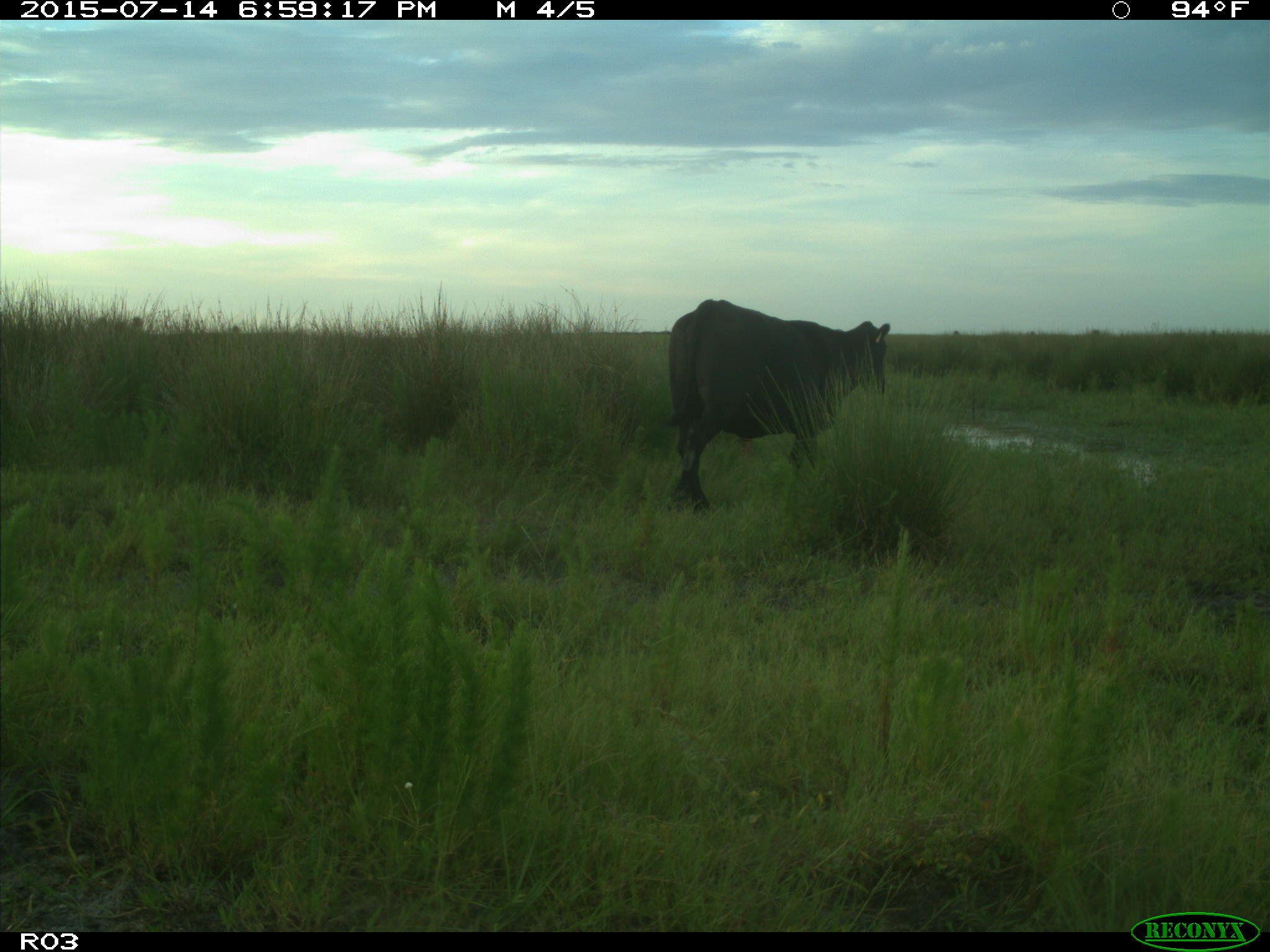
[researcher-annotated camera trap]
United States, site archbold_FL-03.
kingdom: Animalia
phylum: Chordata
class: Mammalia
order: Artiodactyla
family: Bovidae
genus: Bos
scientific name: Bos taurus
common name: domestic cow